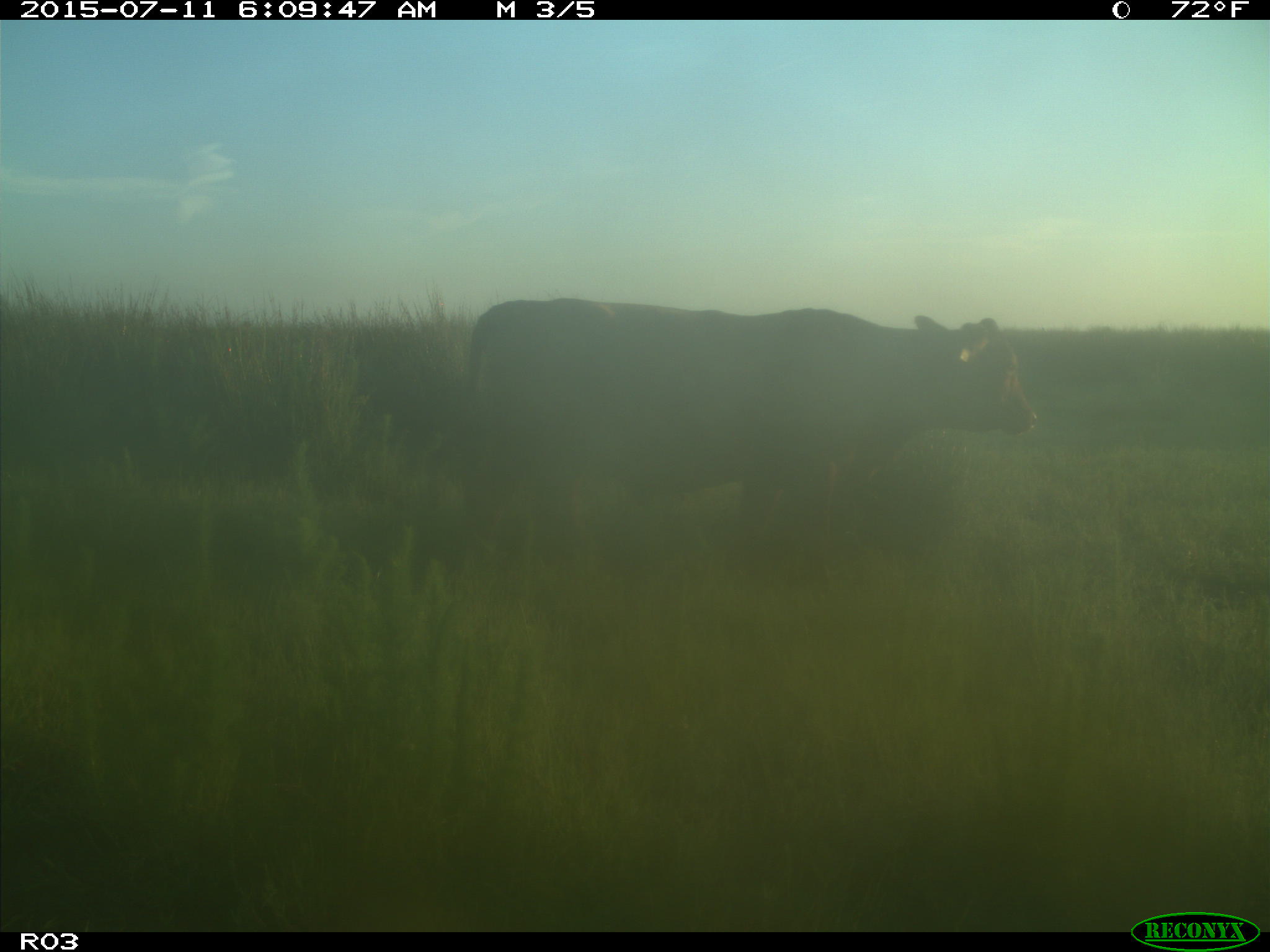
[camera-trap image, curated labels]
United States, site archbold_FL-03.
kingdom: Animalia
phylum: Chordata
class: Mammalia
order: Artiodactyla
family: Bovidae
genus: Bos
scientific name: Bos taurus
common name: domestic cow